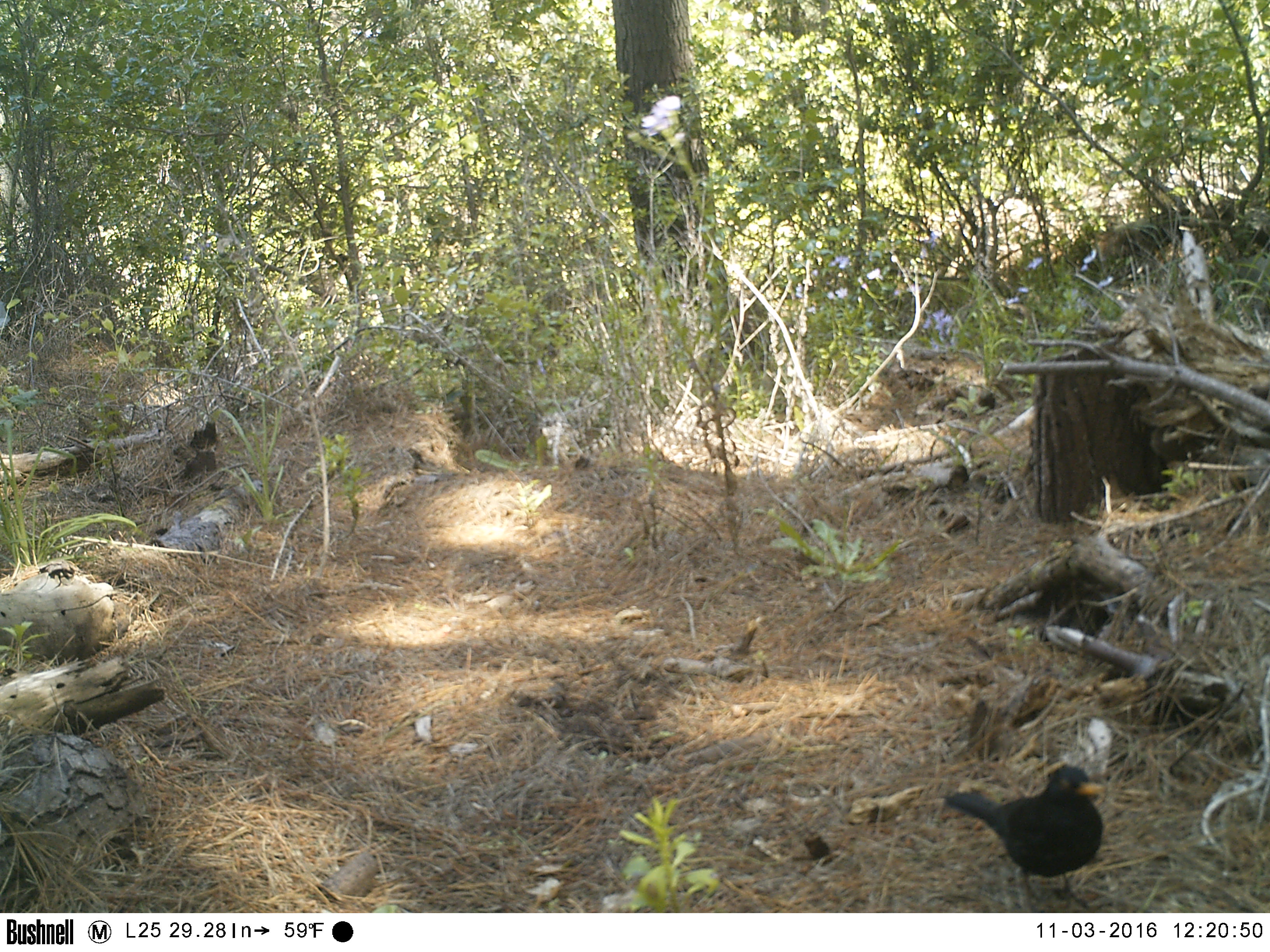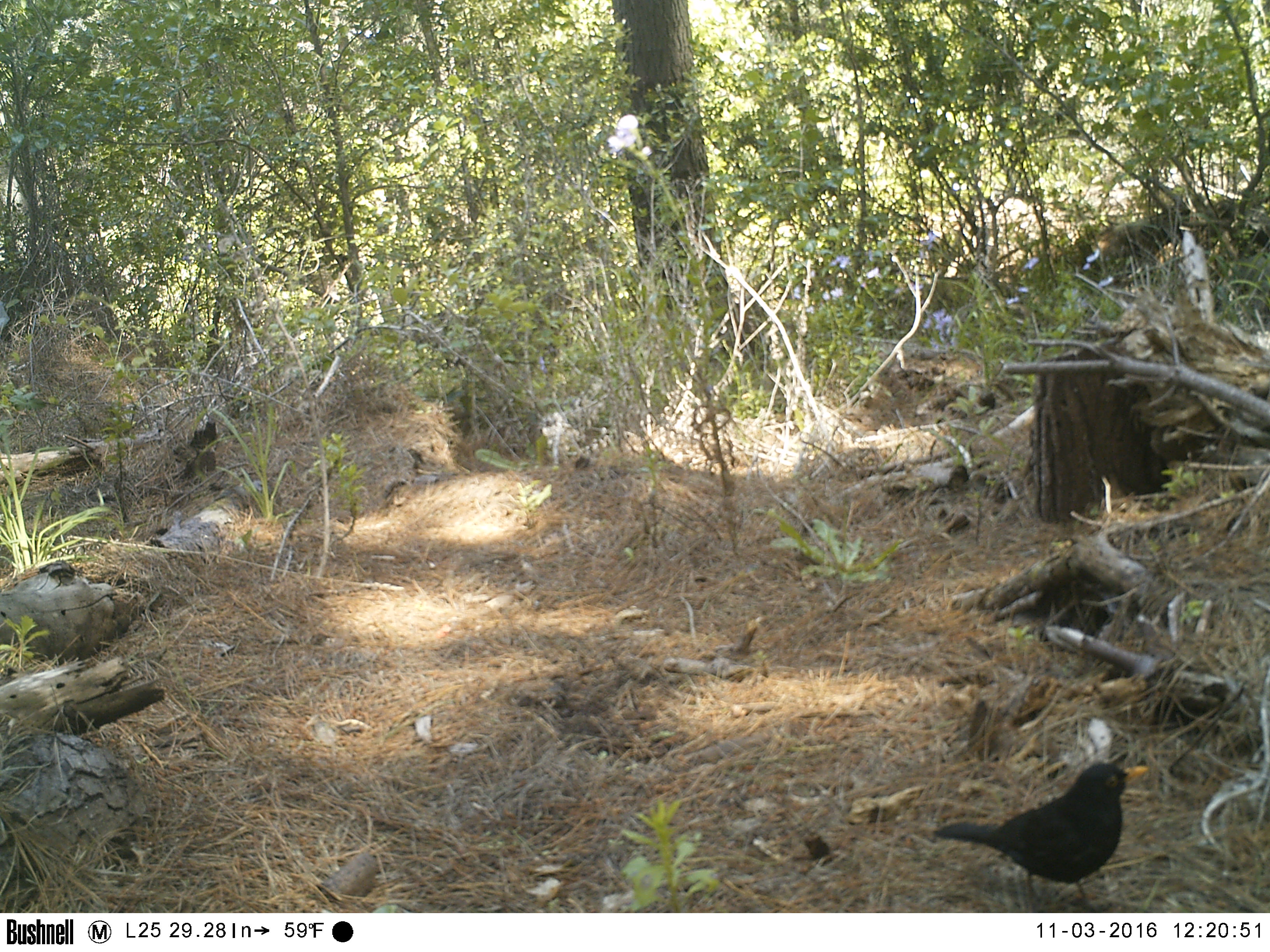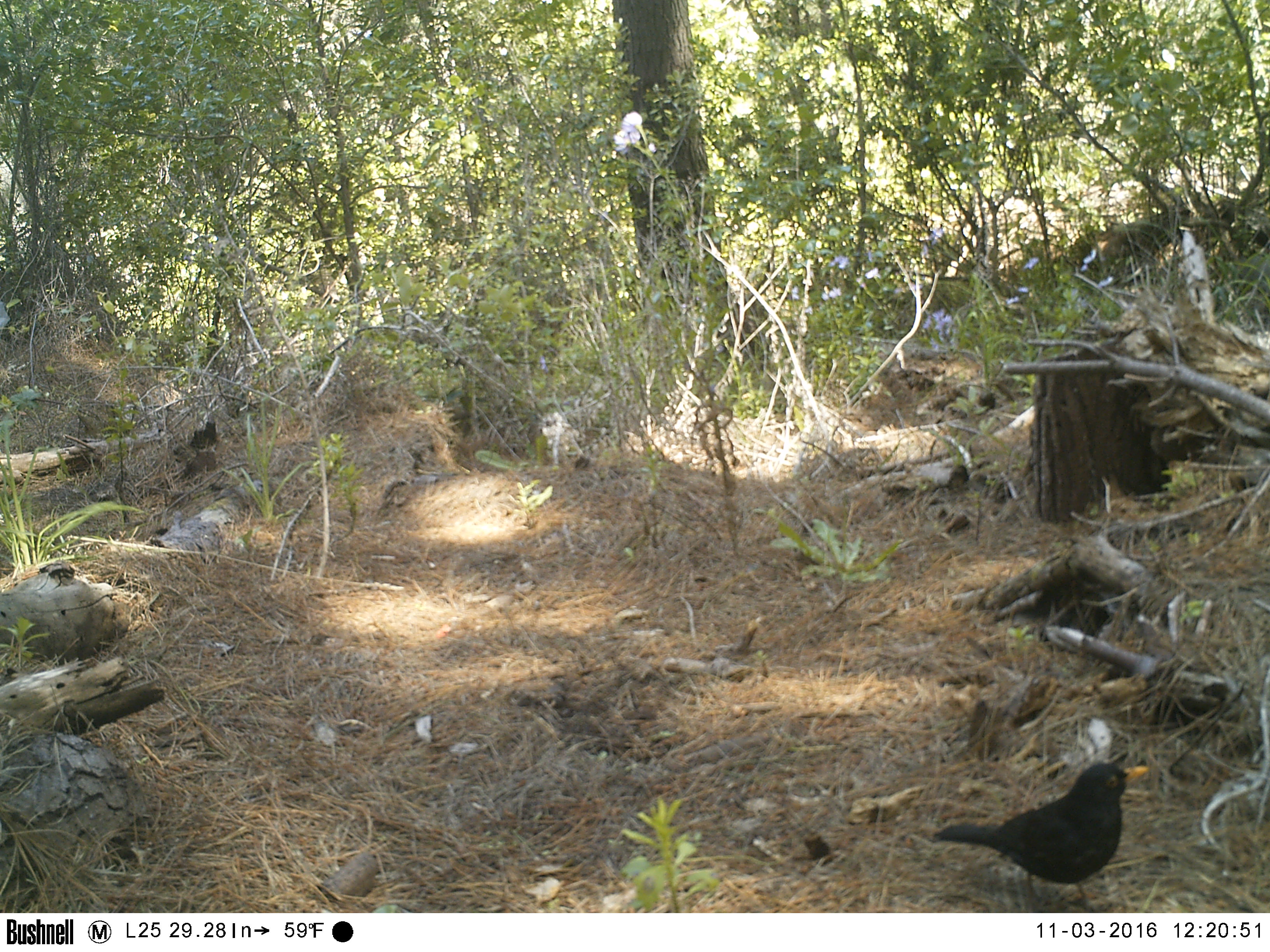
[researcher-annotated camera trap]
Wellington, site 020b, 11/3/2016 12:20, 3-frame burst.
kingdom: Animalia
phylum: Chordata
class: Aves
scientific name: Aves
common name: bird